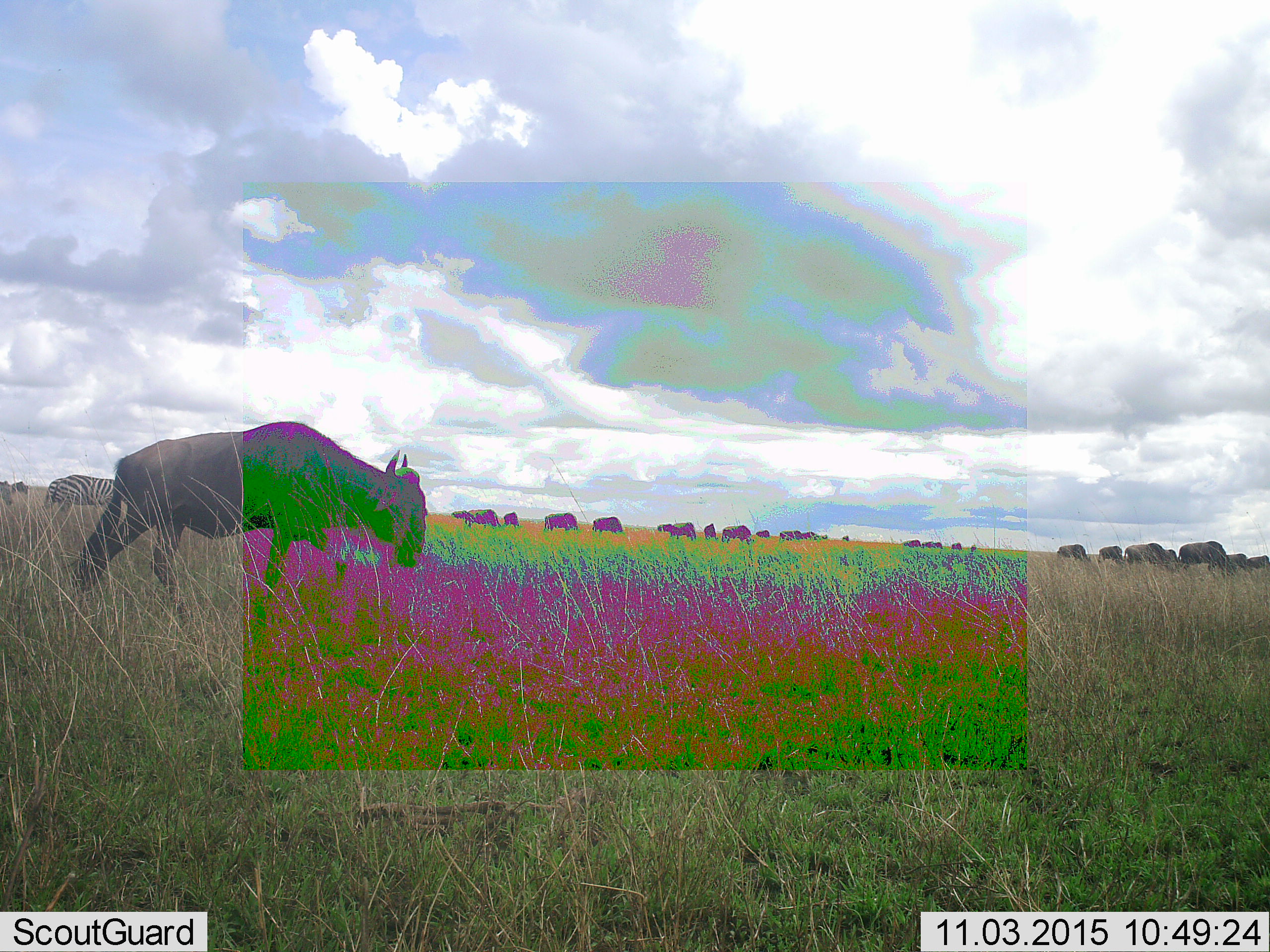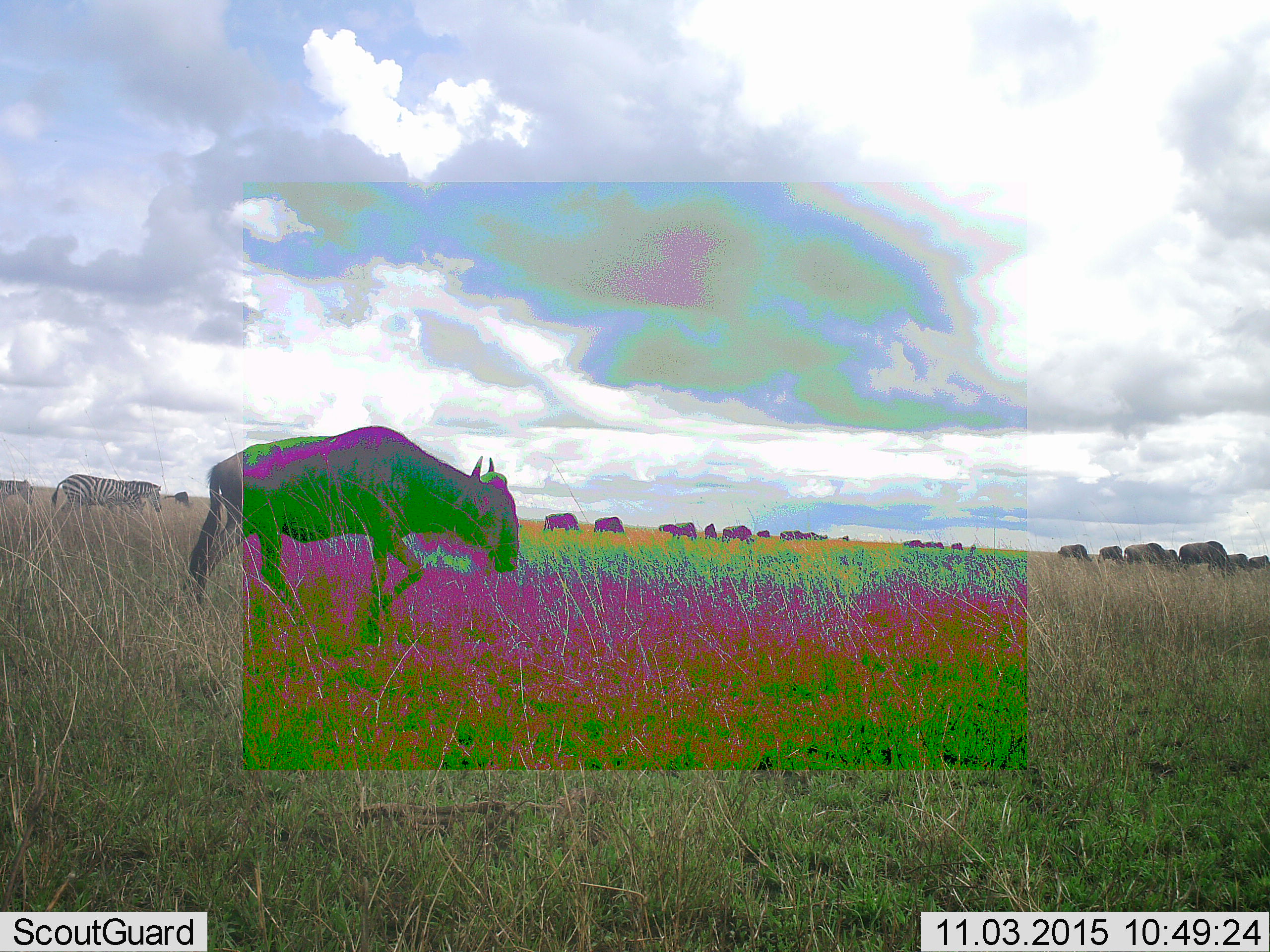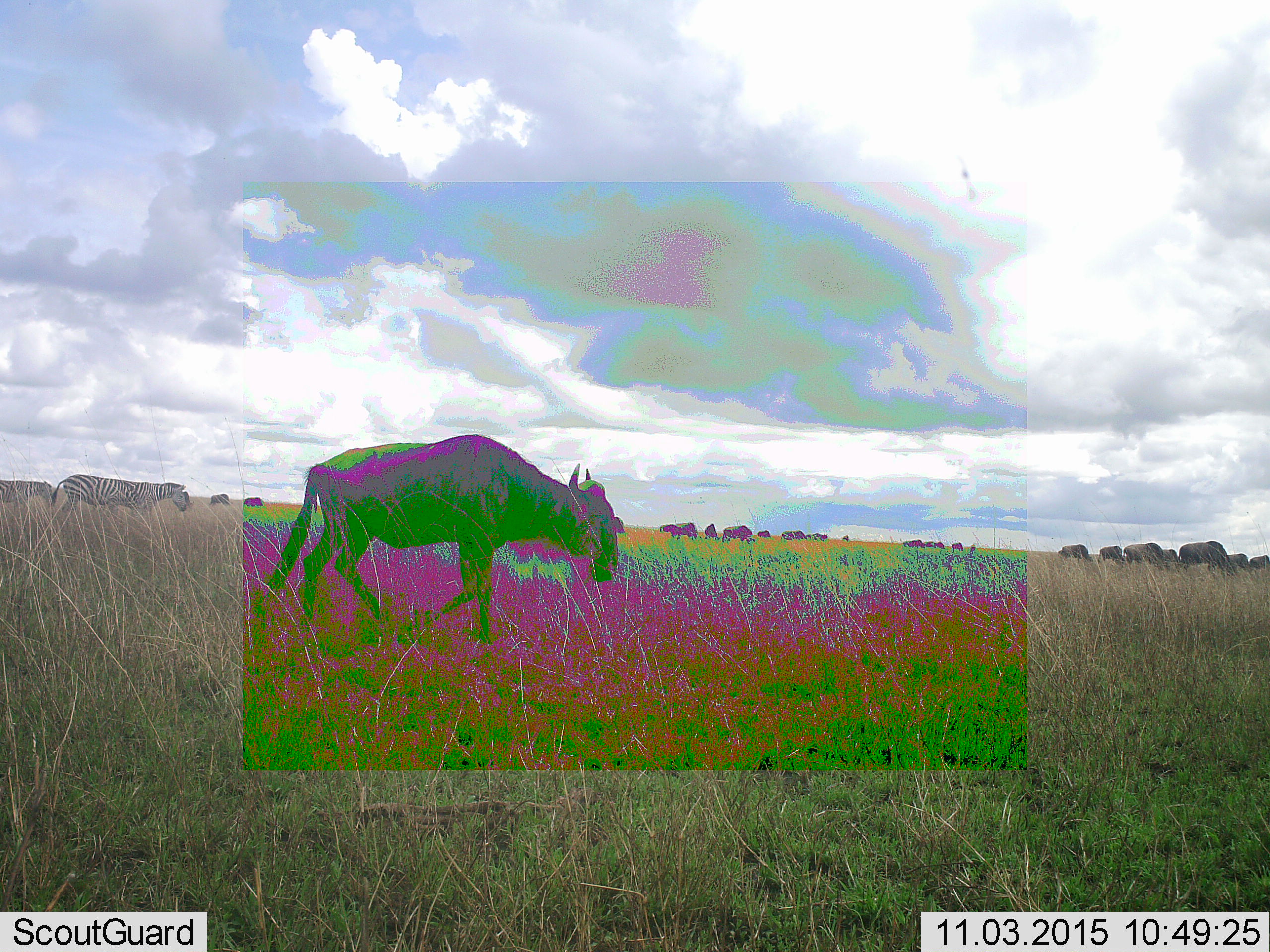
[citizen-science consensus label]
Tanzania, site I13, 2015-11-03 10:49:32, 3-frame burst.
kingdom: Animalia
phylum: Chordata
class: Mammalia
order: Artiodactyla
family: Bovidae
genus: Connochaetes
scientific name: Connochaetes taurinus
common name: blue wildebeest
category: wildebeest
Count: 11-50.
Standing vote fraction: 50%.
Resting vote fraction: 0%.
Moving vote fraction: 100%.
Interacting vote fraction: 0%.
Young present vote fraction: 0%.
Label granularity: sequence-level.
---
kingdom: Animalia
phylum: Chordata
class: Mammalia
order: Perissodactyla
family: Equidae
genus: Equus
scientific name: Equus quagga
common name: plains zebra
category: zebra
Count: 2.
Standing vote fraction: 38%.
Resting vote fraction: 0%.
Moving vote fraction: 100%.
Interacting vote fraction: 0%.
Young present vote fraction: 0%.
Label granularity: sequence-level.